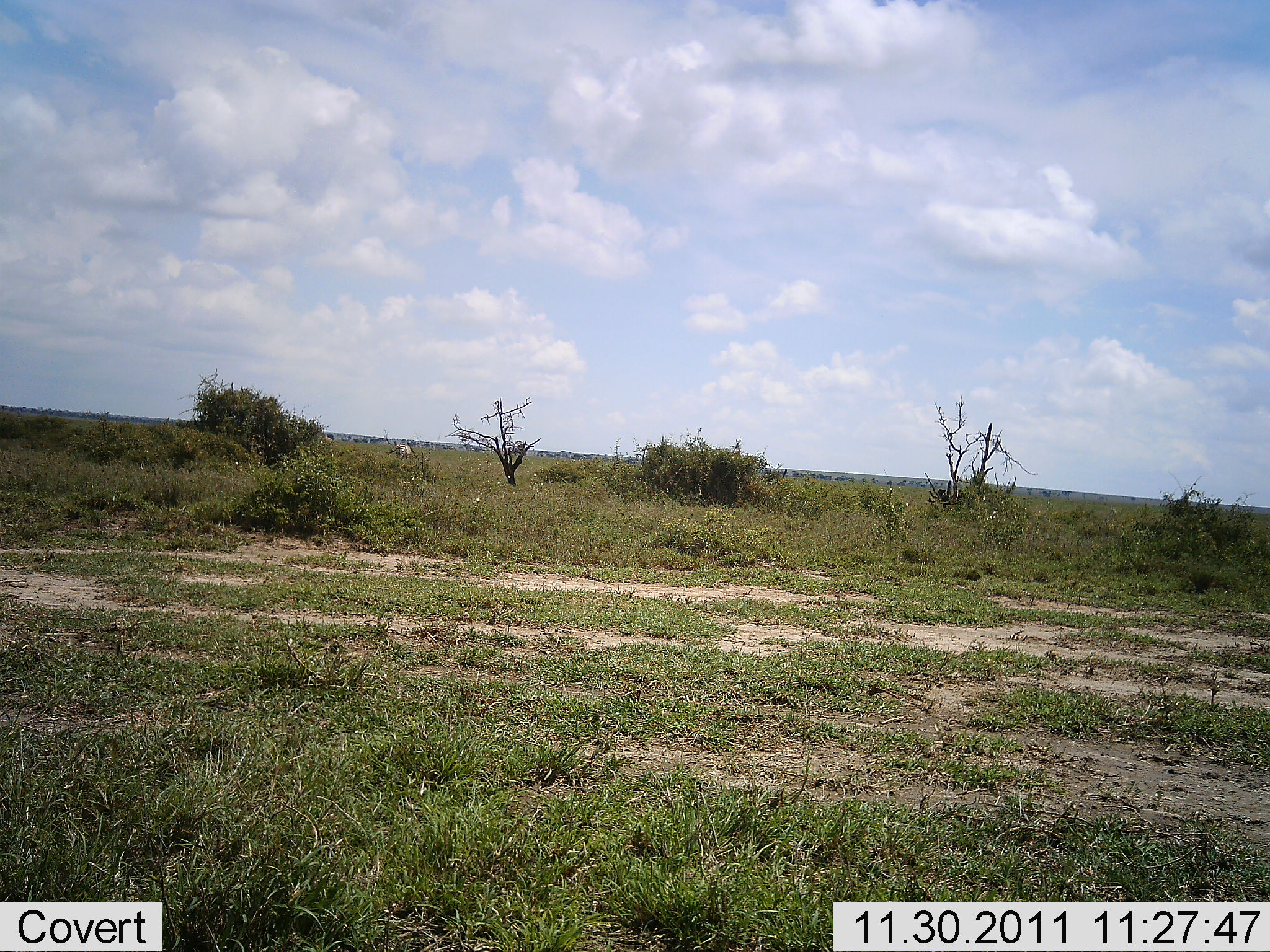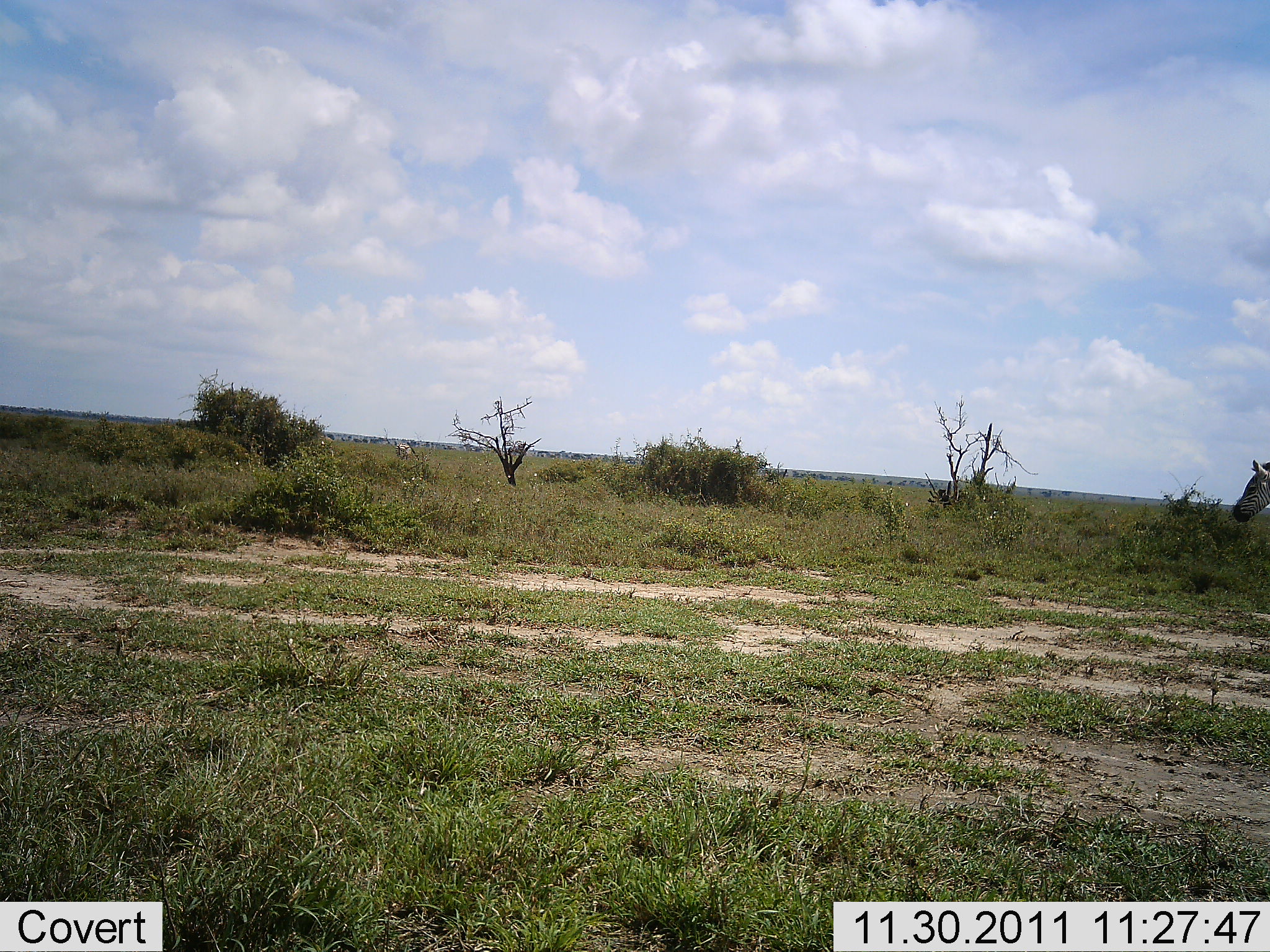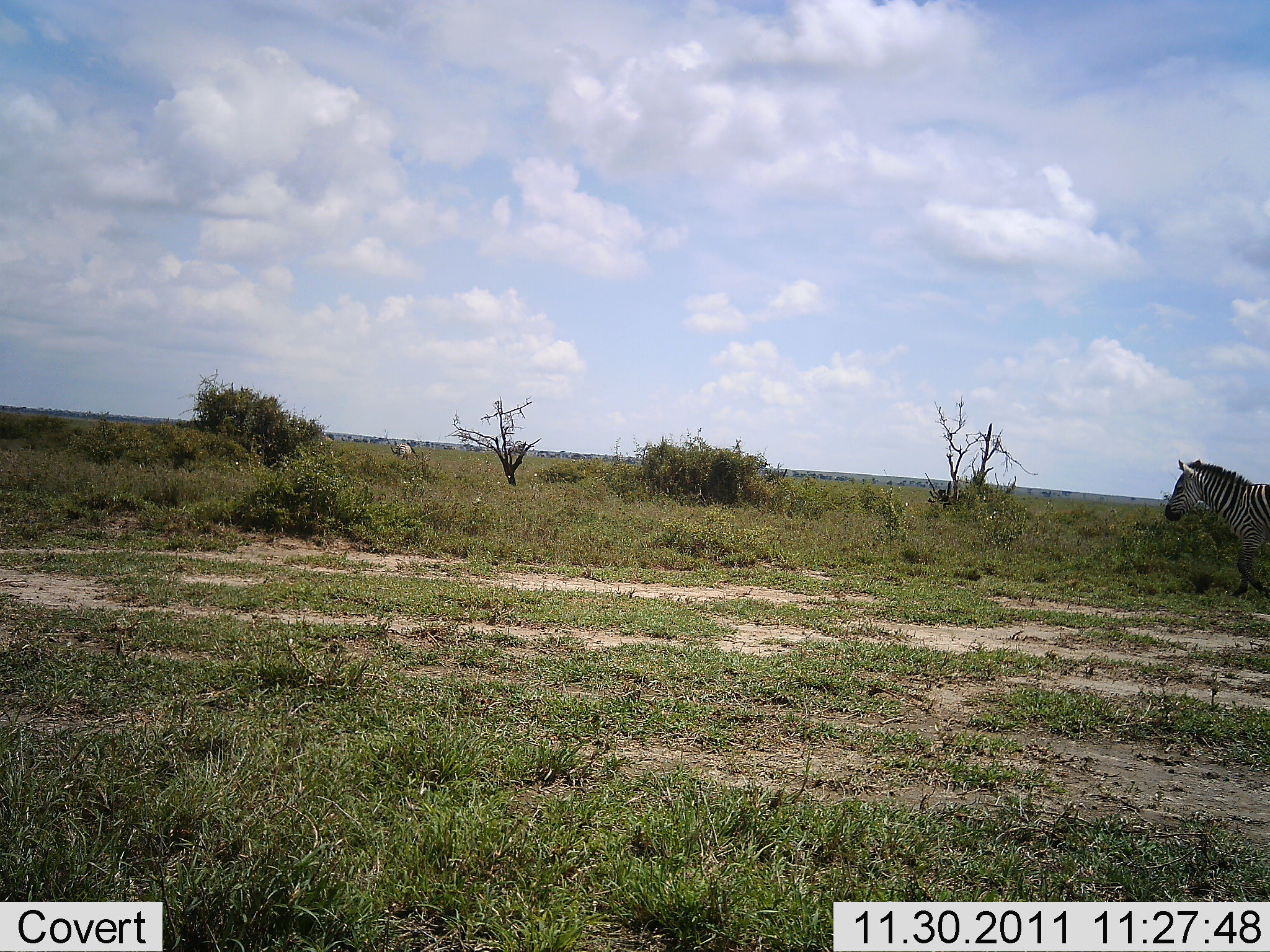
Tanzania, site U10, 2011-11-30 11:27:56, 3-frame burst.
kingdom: Animalia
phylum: Chordata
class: Mammalia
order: Perissodactyla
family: Equidae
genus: Equus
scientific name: Equus quagga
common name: plains zebra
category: zebra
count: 1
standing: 14%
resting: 0%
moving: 100%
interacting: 0%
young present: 0%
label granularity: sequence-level